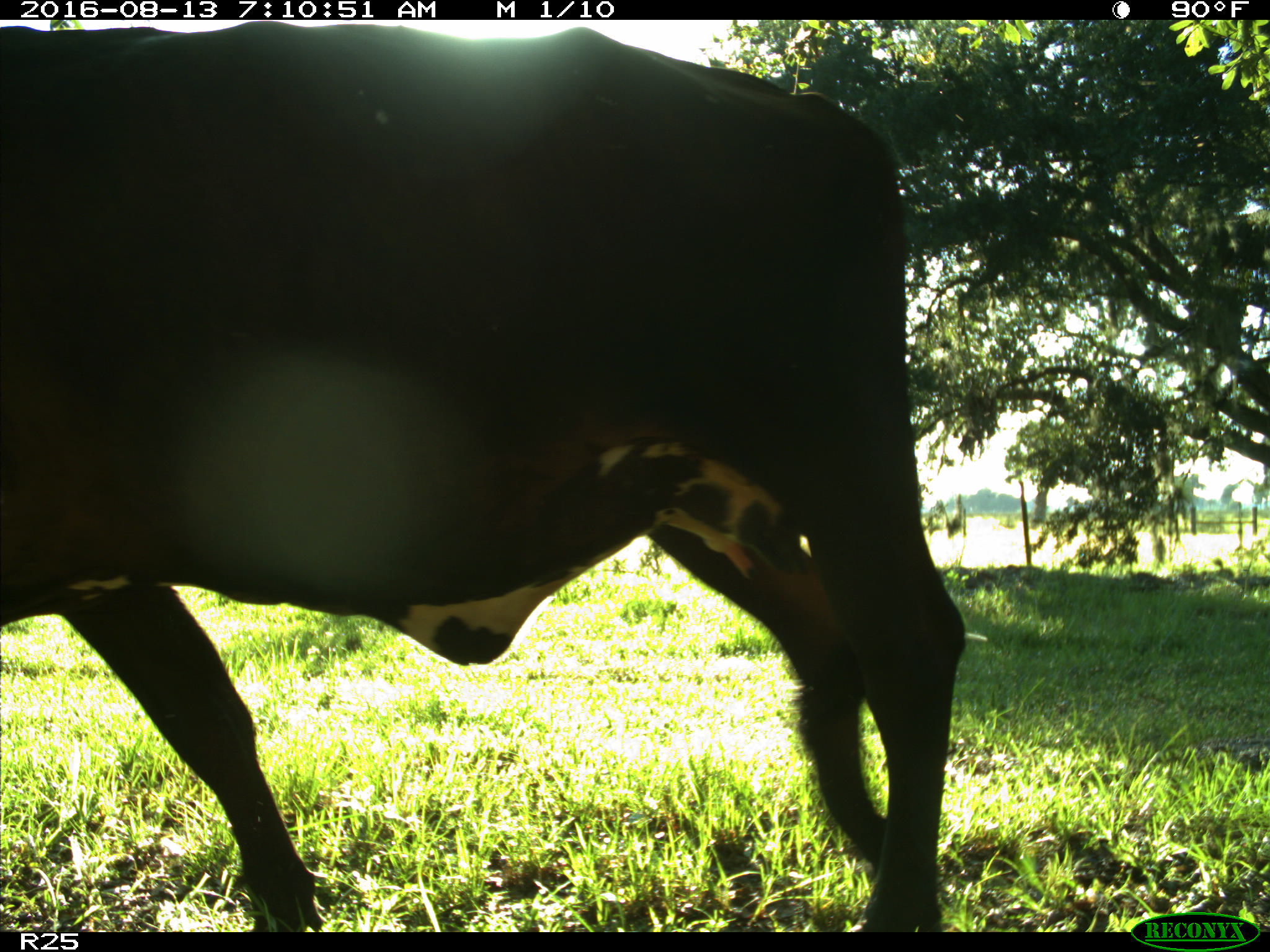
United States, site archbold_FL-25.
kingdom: Animalia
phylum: Chordata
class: Mammalia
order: Artiodactyla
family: Bovidae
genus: Bos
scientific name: Bos taurus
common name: domestic cow